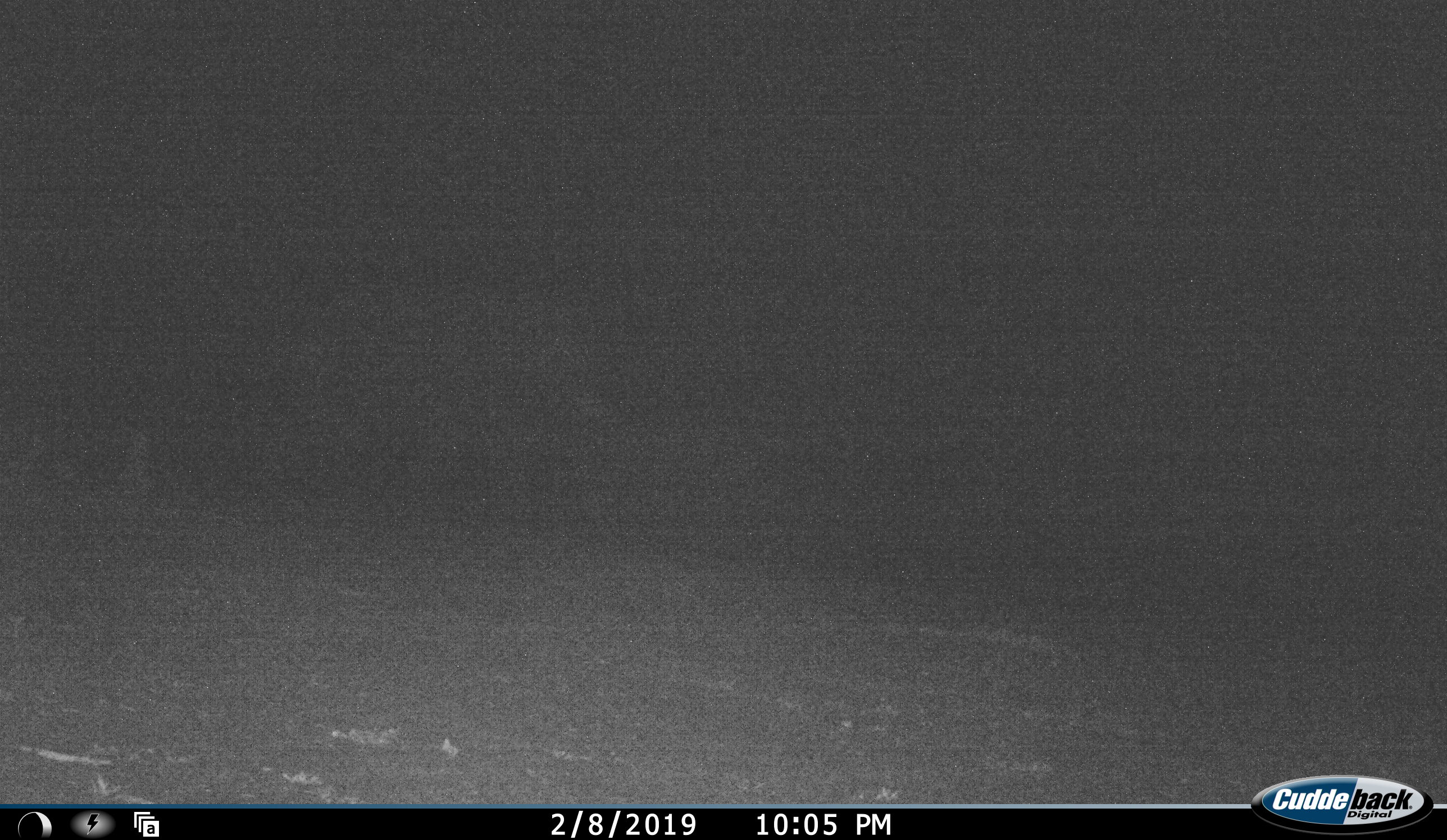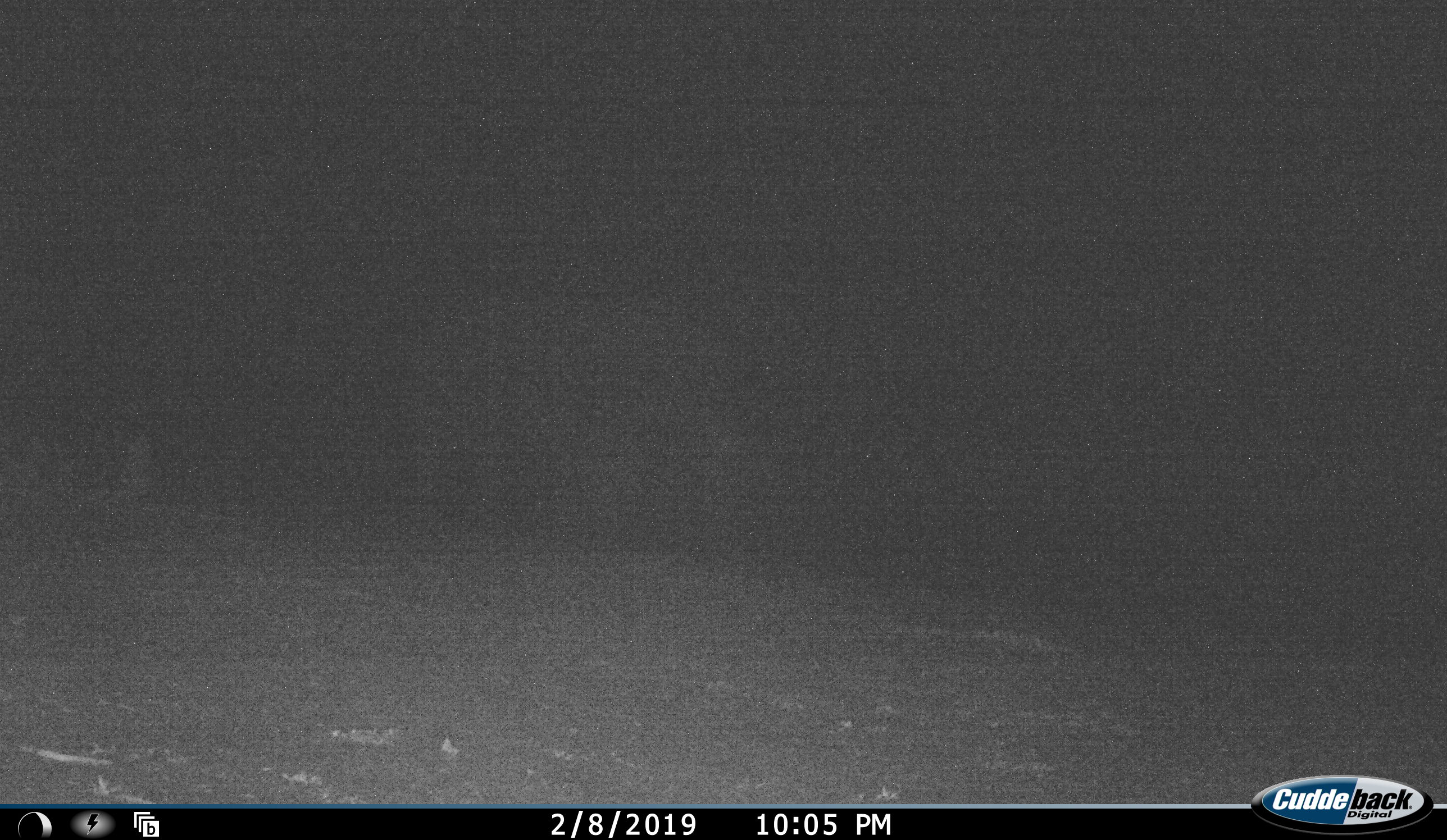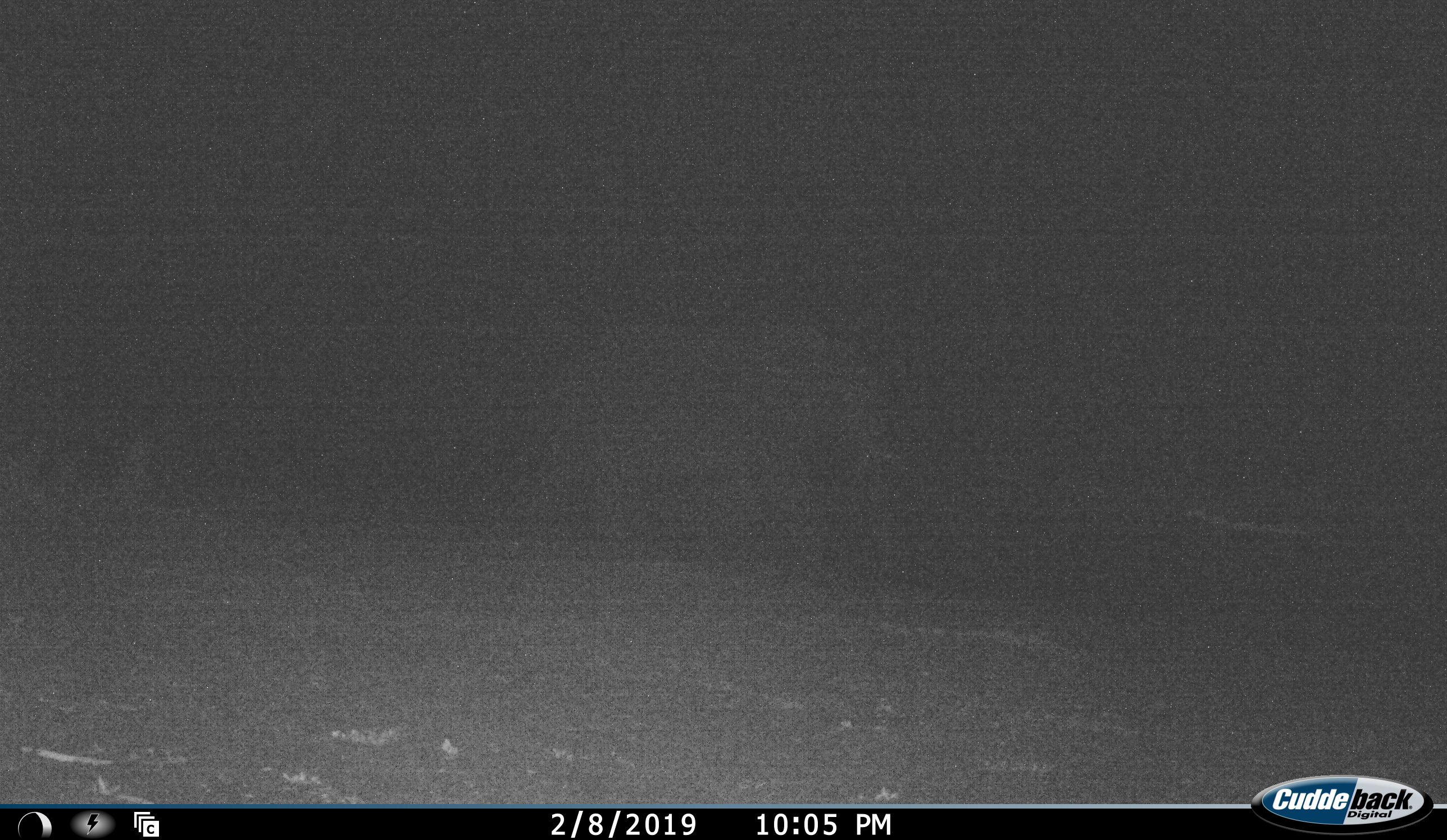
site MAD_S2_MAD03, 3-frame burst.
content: unidentified animal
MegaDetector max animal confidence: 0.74